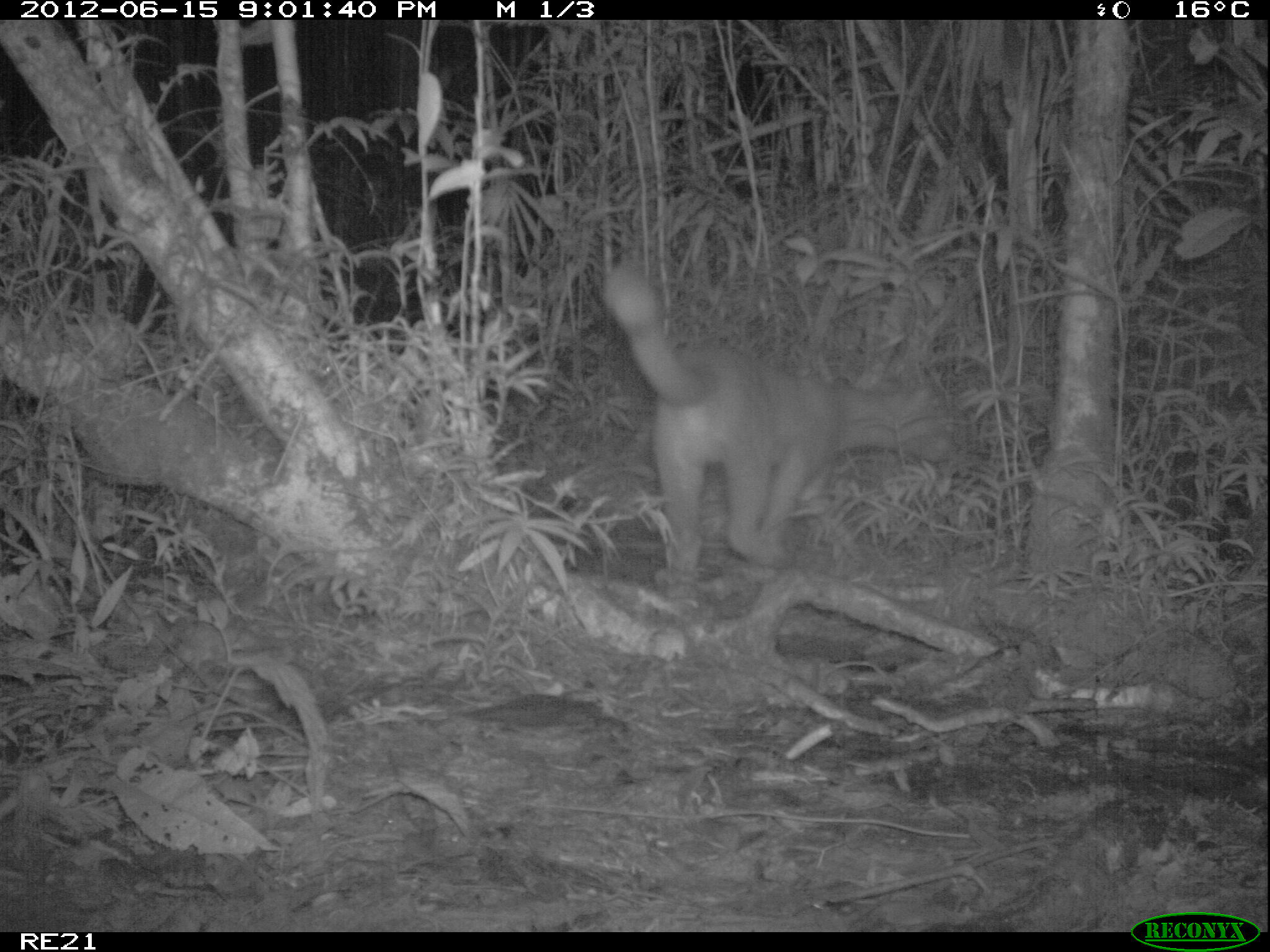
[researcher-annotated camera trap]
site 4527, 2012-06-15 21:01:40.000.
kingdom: Animalia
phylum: Chordata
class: Mammalia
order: Carnivora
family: Eupleridae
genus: Cryptoprocta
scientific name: Cryptoprocta ferox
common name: fossa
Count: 1.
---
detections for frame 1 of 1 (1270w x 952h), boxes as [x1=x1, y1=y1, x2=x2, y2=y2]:
cryptoprocta ferox: [x1=593, y1=263, x2=960, y2=598]